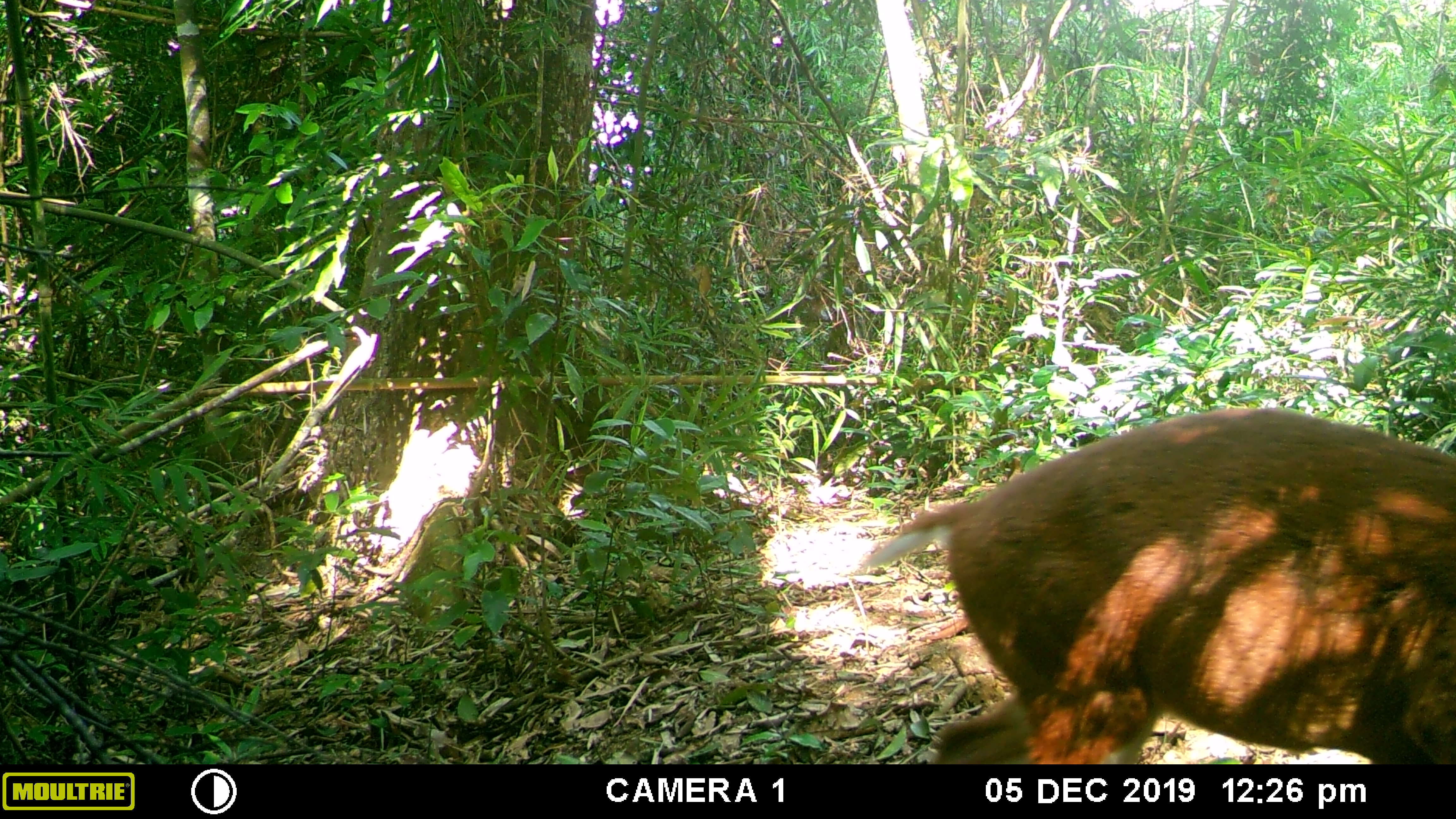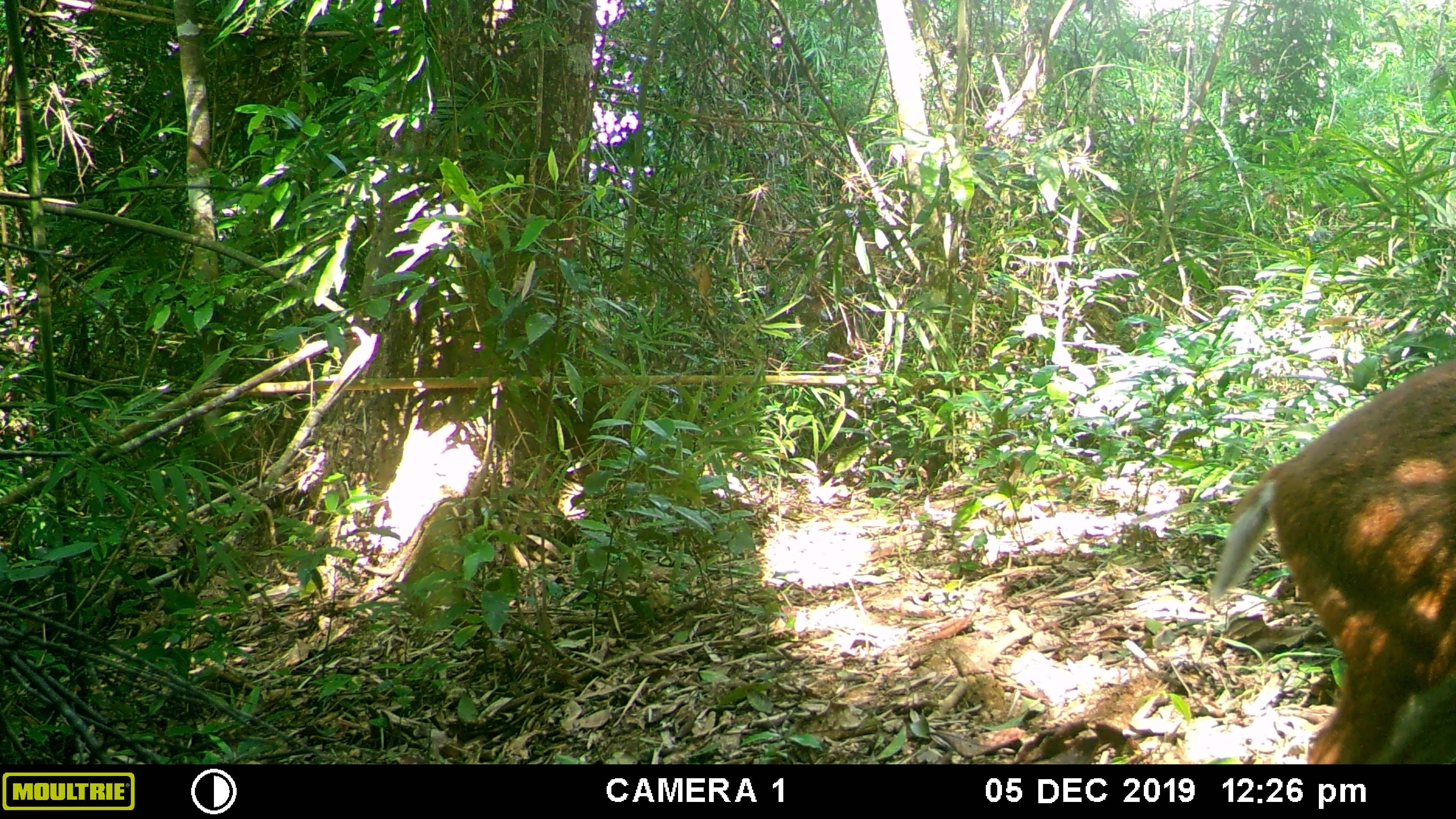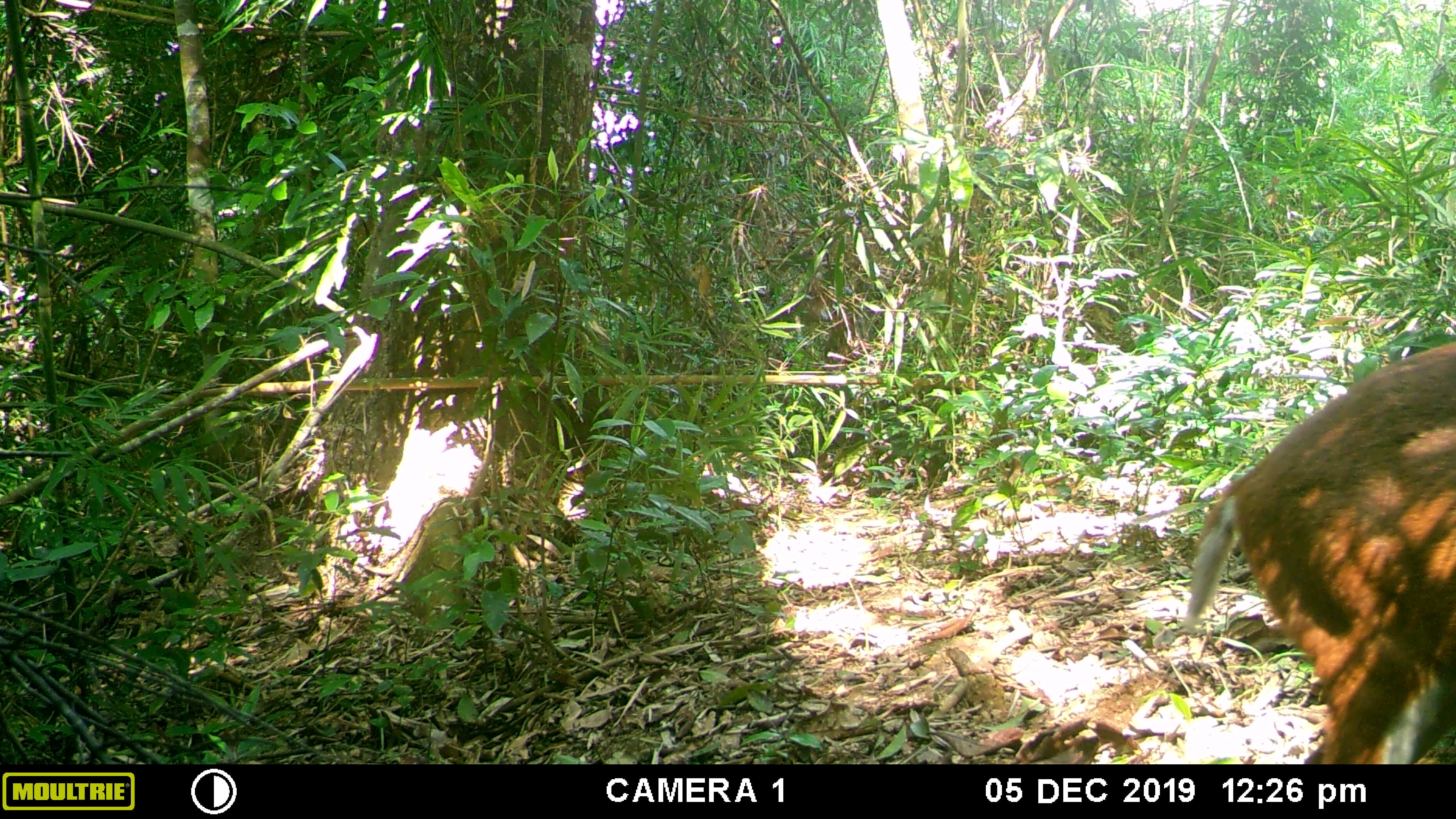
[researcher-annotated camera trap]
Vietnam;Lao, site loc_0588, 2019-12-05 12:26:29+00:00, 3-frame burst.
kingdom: Animalia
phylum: Chordata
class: Mammalia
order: Artiodactyla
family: Cervidae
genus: Muntiacus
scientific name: Muntiacus muntjak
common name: red muntjac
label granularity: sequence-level